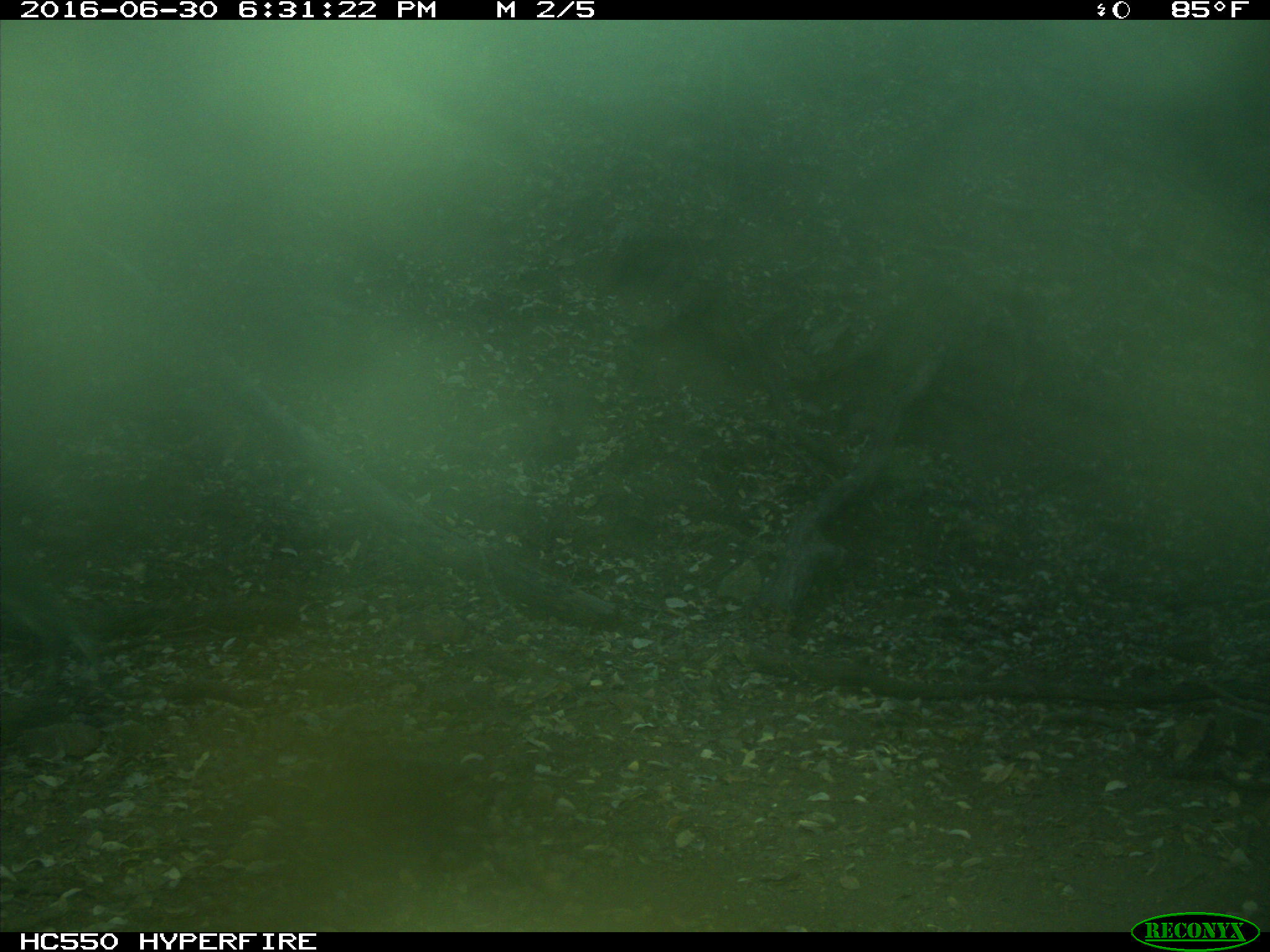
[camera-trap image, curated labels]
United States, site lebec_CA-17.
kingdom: Animalia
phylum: Chordata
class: Mammalia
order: Artiodactyla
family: Bovidae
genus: Bos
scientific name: Bos taurus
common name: domestic cow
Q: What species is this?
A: Bos taurus (domestic cow).